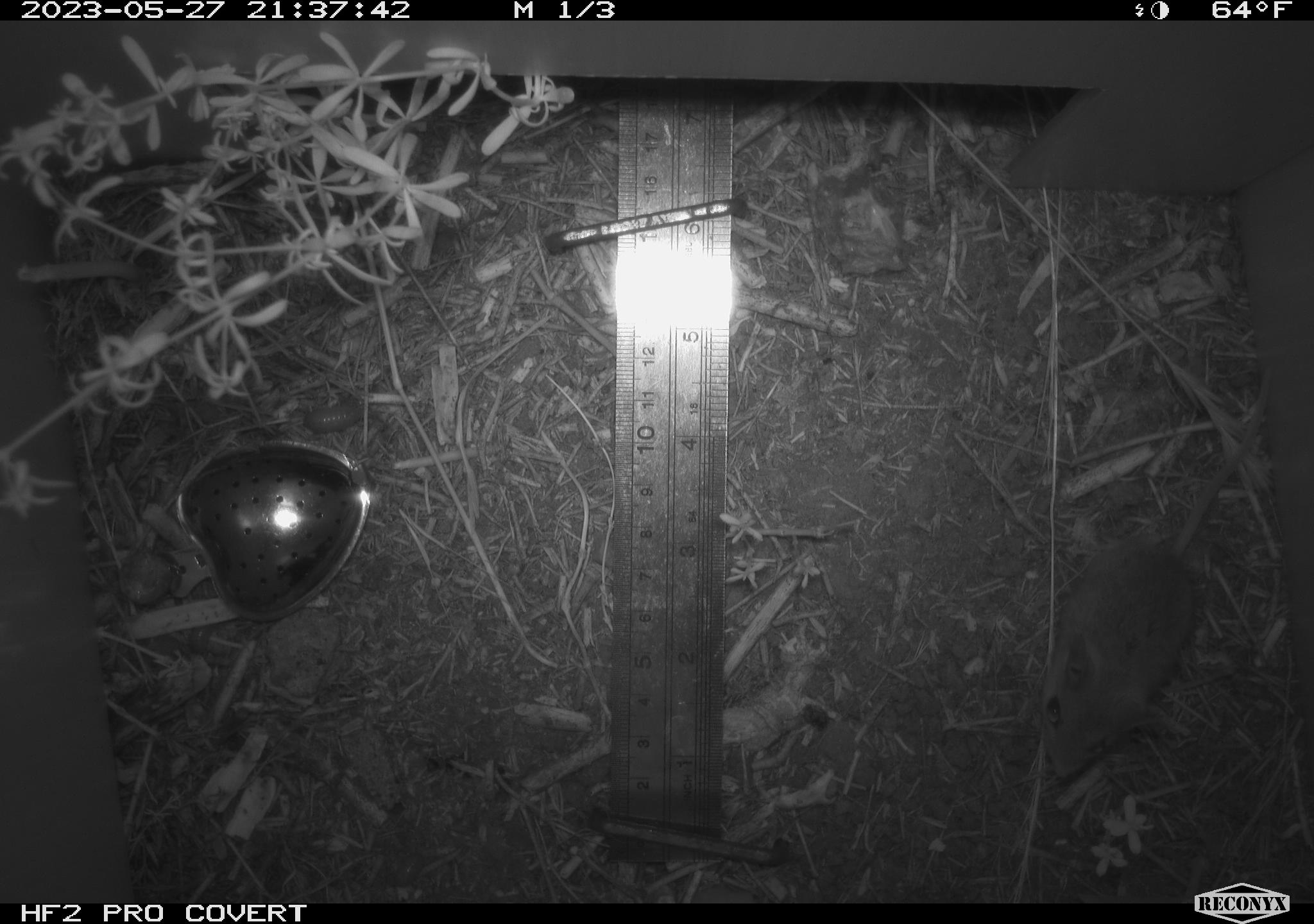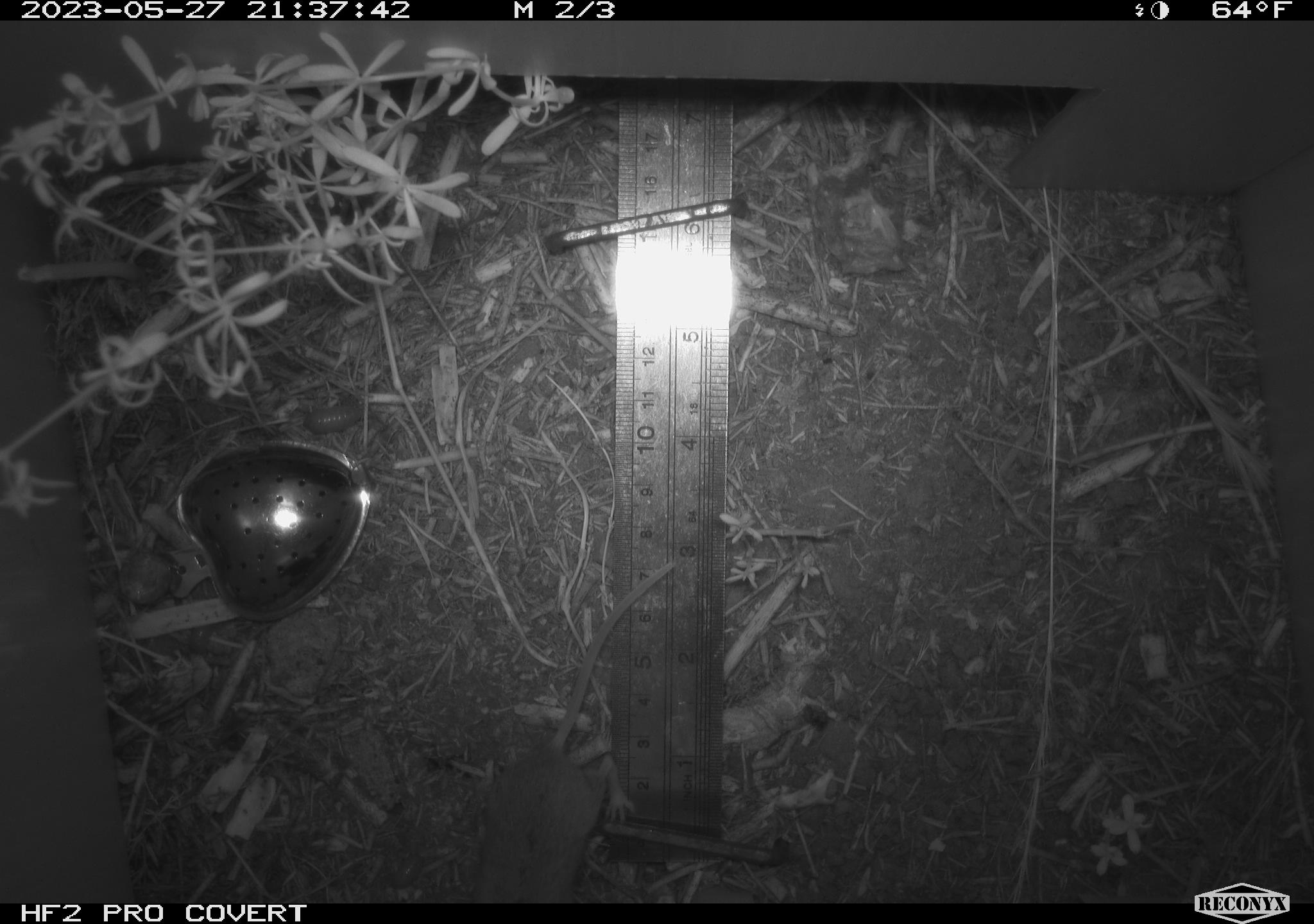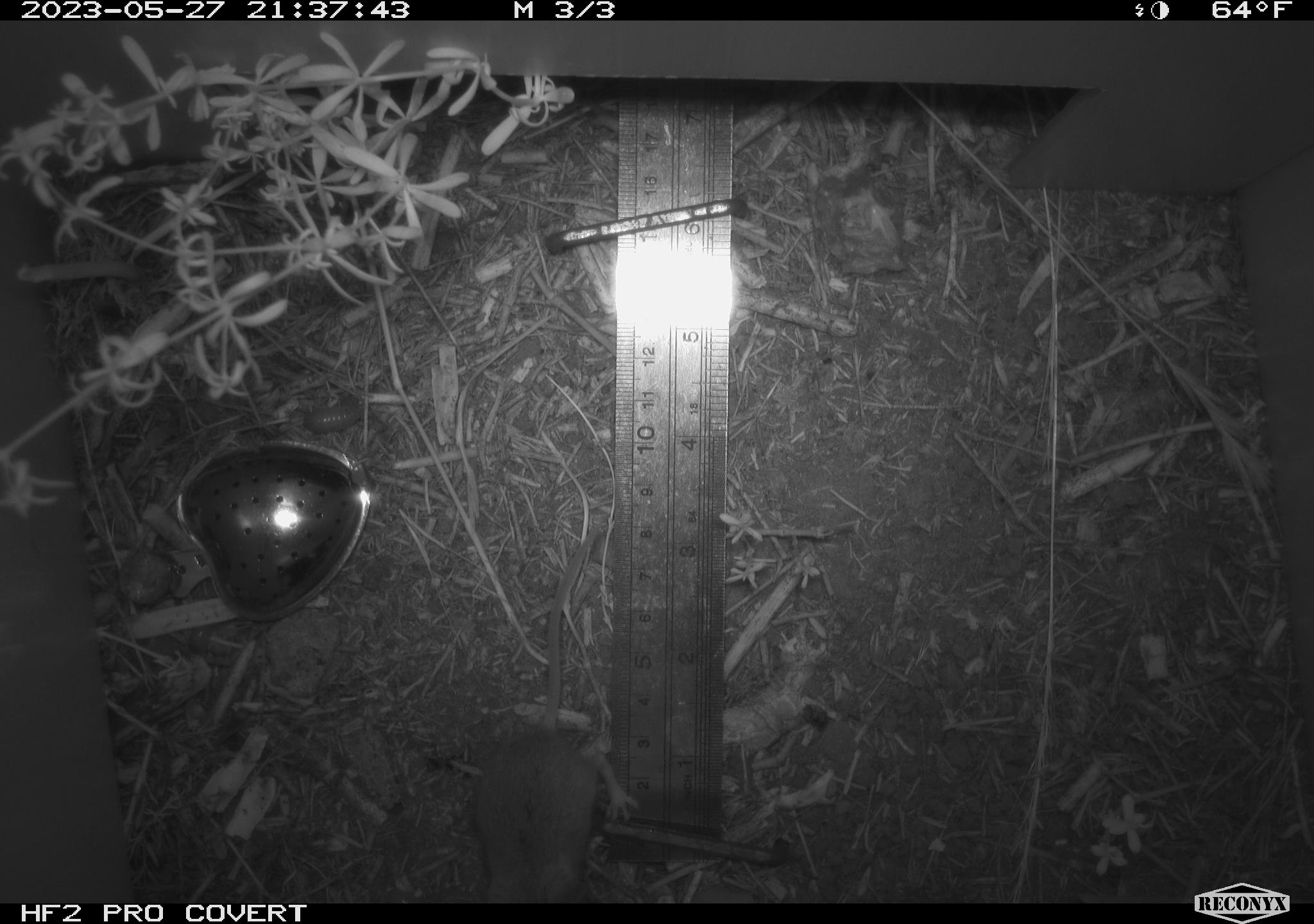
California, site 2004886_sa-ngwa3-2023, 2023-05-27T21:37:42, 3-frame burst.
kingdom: Animalia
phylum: Chordata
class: Mammalia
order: Rodentia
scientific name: Rodentia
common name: mouse species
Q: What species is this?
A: Mouse species (Rodentia).